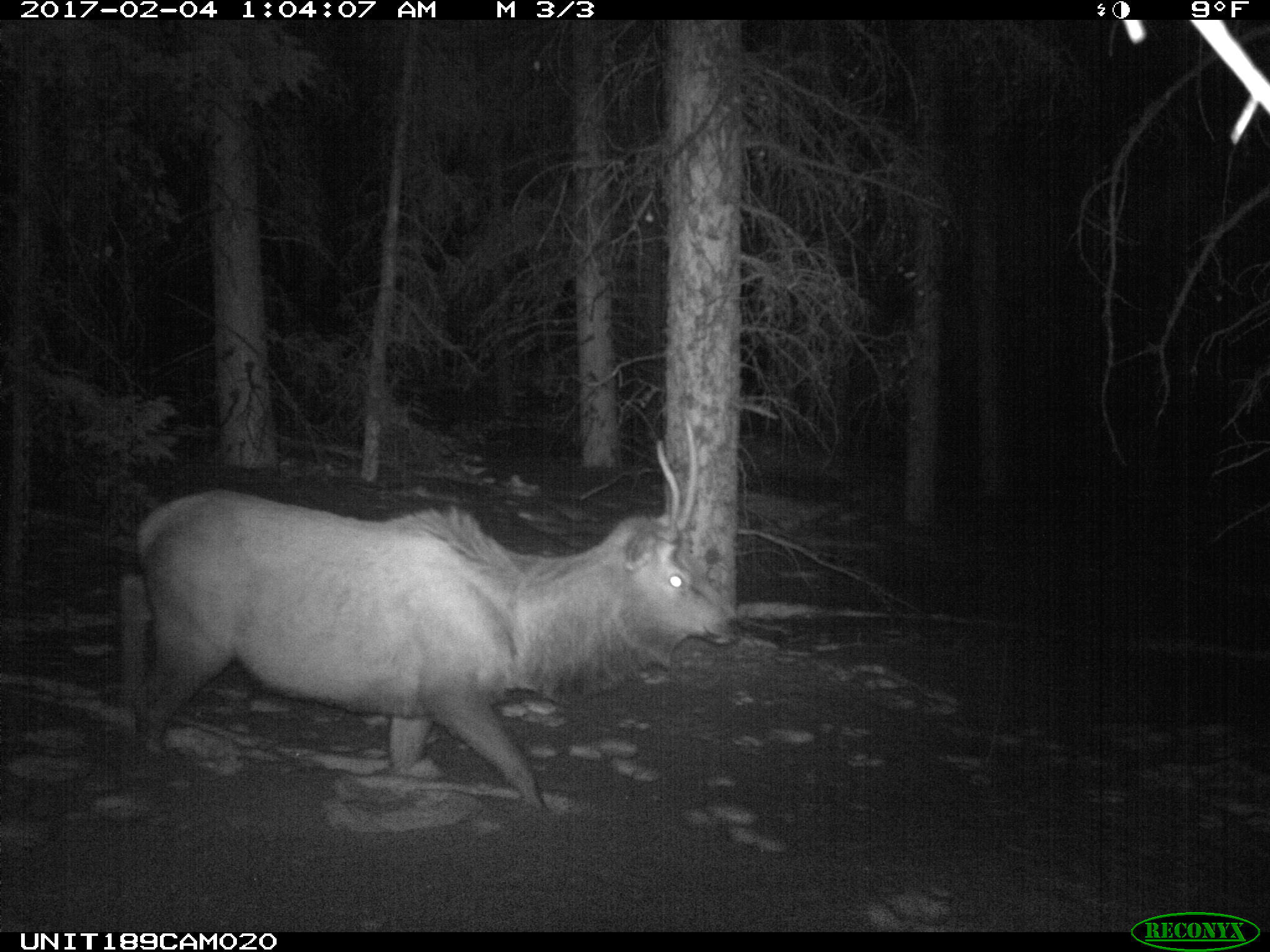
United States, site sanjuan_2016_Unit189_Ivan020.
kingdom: Animalia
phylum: Chordata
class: Mammalia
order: Artiodactyla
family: Cervidae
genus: Cervus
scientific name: Cervus elaphus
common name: red deer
Cervus elaphus (red deer).